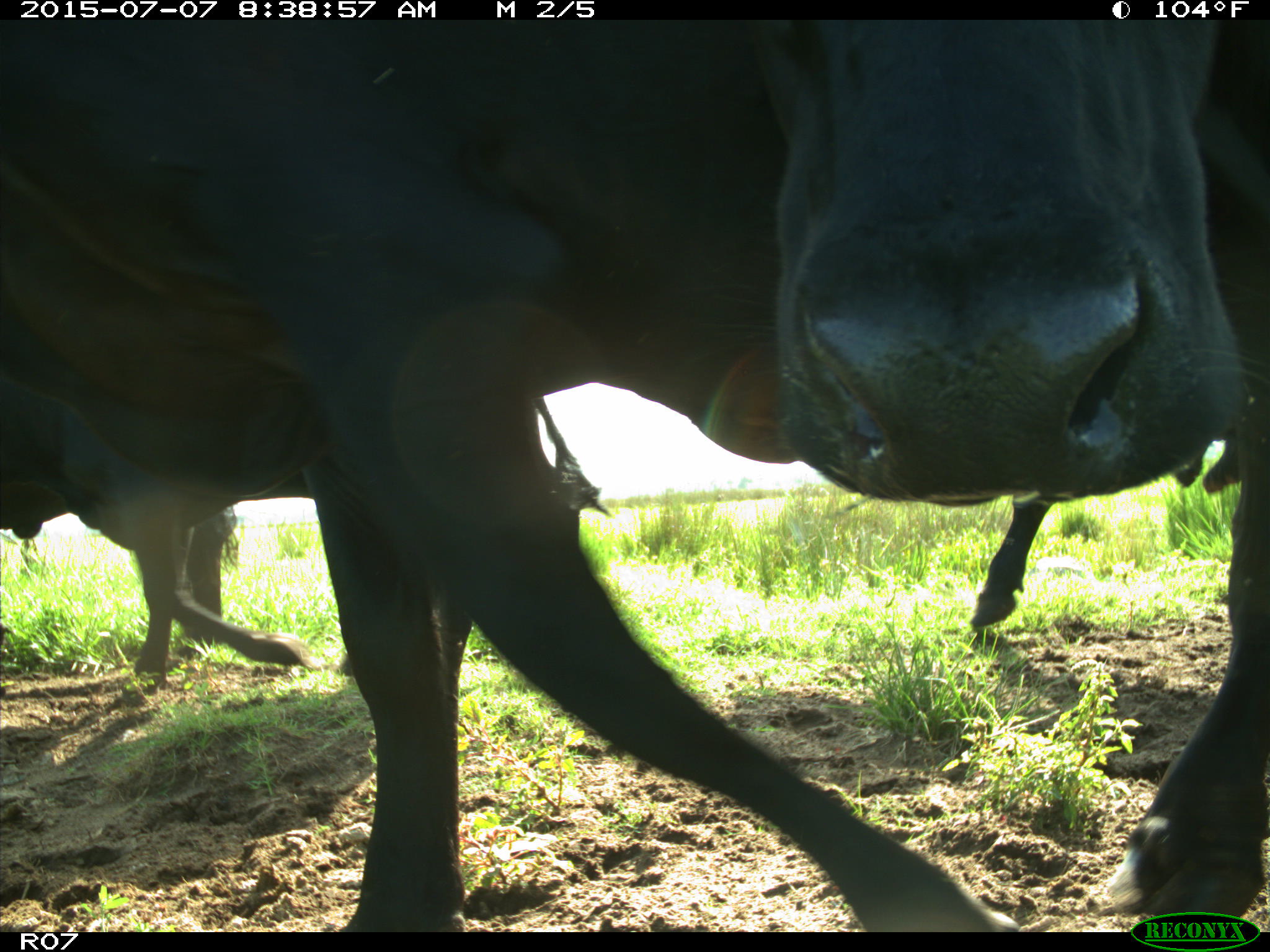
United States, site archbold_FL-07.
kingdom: Animalia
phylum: Chordata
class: Mammalia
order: Artiodactyla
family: Bovidae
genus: Bos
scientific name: Bos taurus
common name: domestic cow